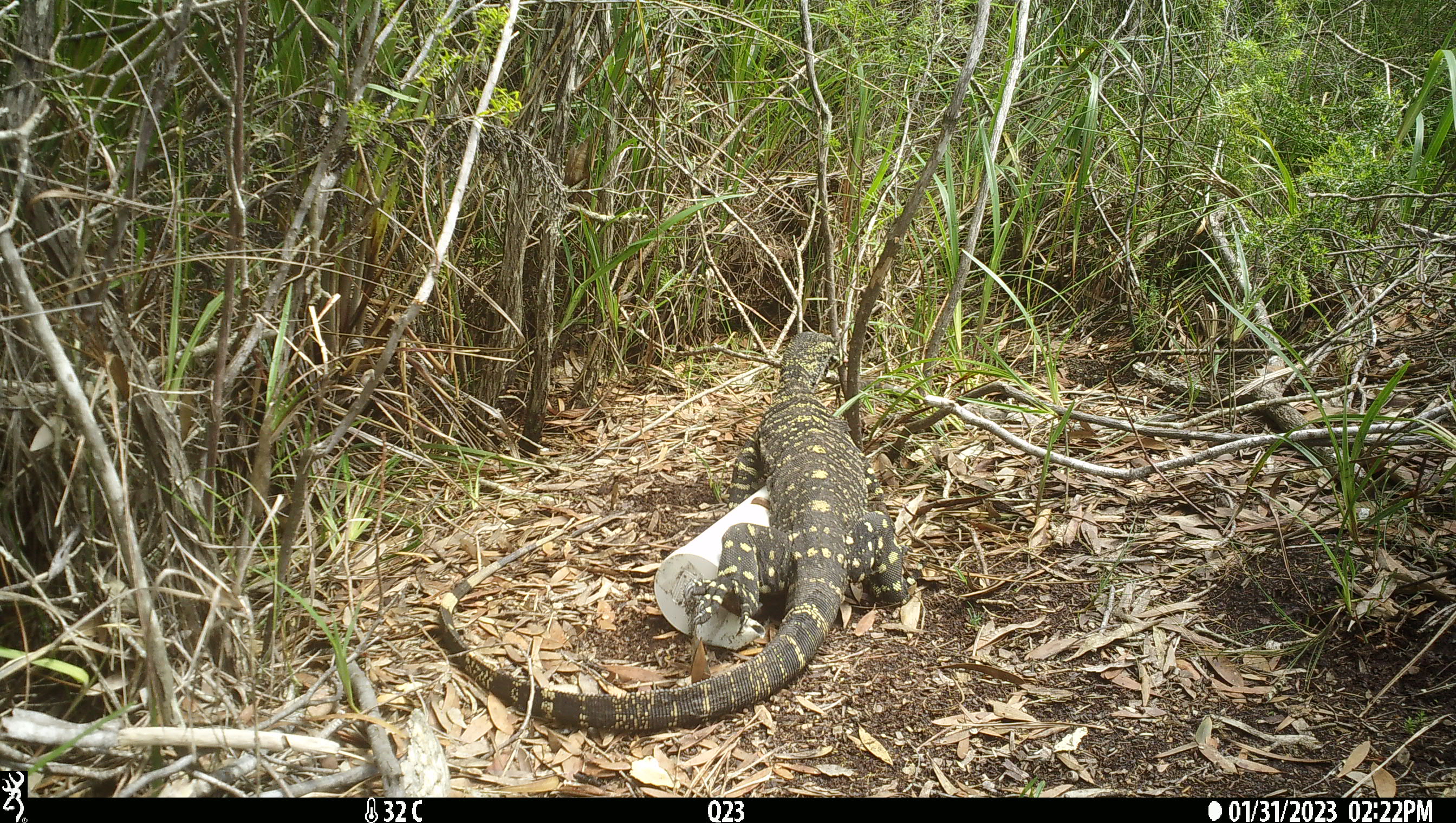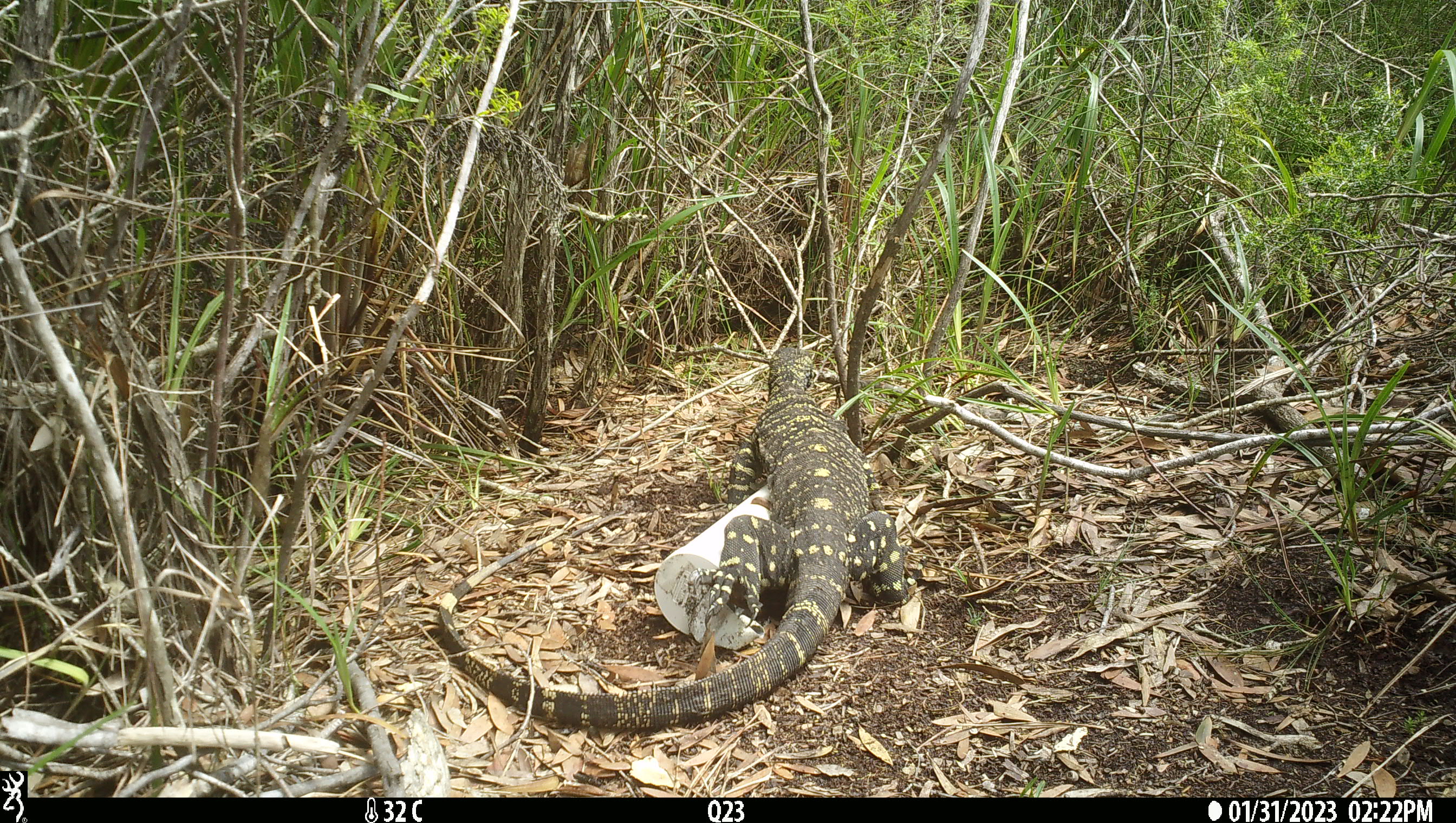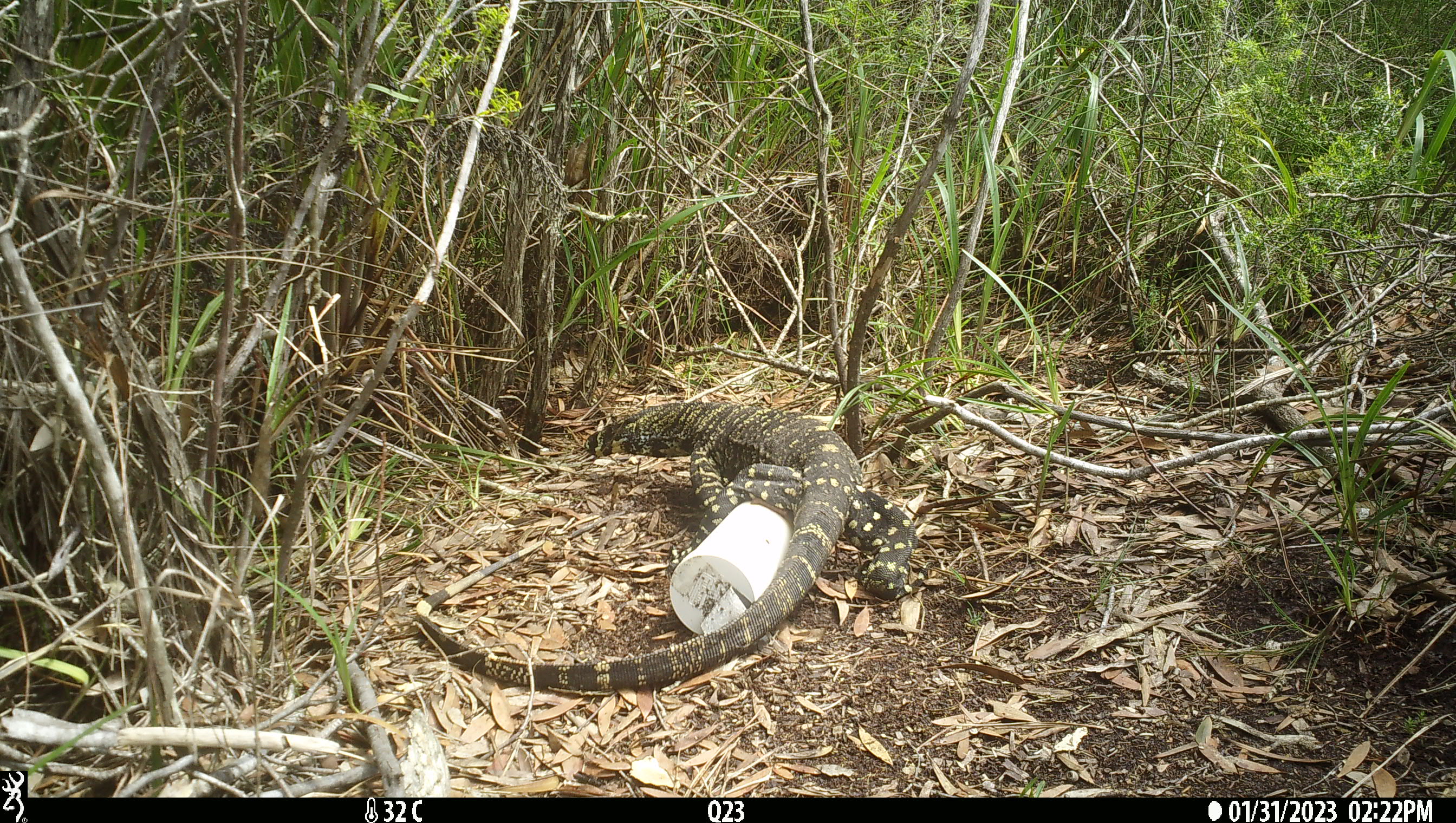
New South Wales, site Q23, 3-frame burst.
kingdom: Animalia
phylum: Chordata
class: Reptilia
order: Squamata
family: Varanidae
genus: Varanus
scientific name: Varanus varius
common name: lace monitor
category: goanna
Goanna (lace monitor) (Varanus varius).